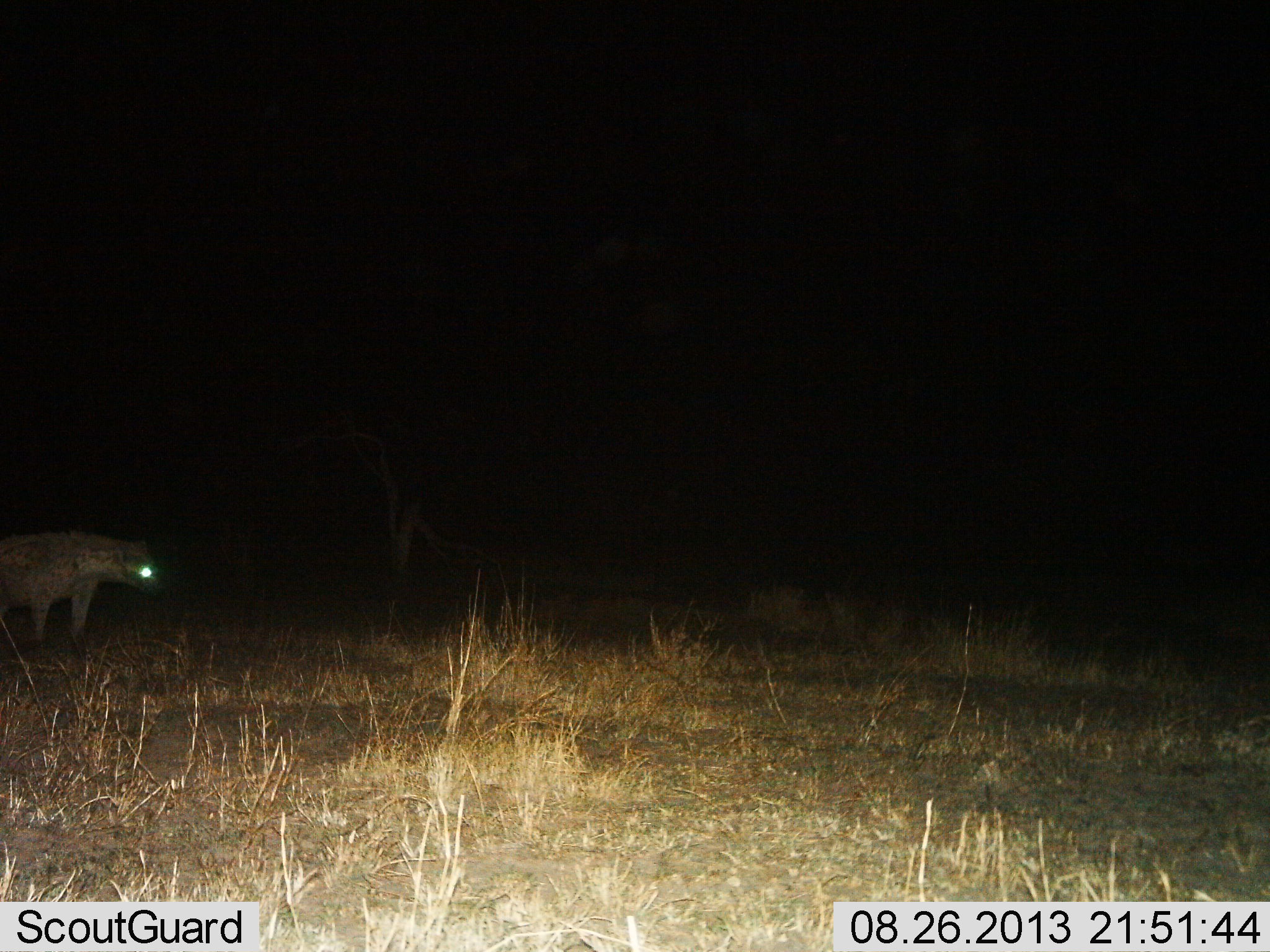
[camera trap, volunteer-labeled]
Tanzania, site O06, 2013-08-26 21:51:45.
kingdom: Animalia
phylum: Chordata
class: Mammalia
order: Carnivora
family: Hyaenidae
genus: Crocuta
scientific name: Crocuta crocuta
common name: spotted hyena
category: hyenaspotted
Hyenaspotted (spotted hyena) (Crocuta crocuta), count 1. Behavior (volunteer vote fractions): standing 74%, resting 0%, moving 26%, interacting 0%. Young present (vote fraction): 0%. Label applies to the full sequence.